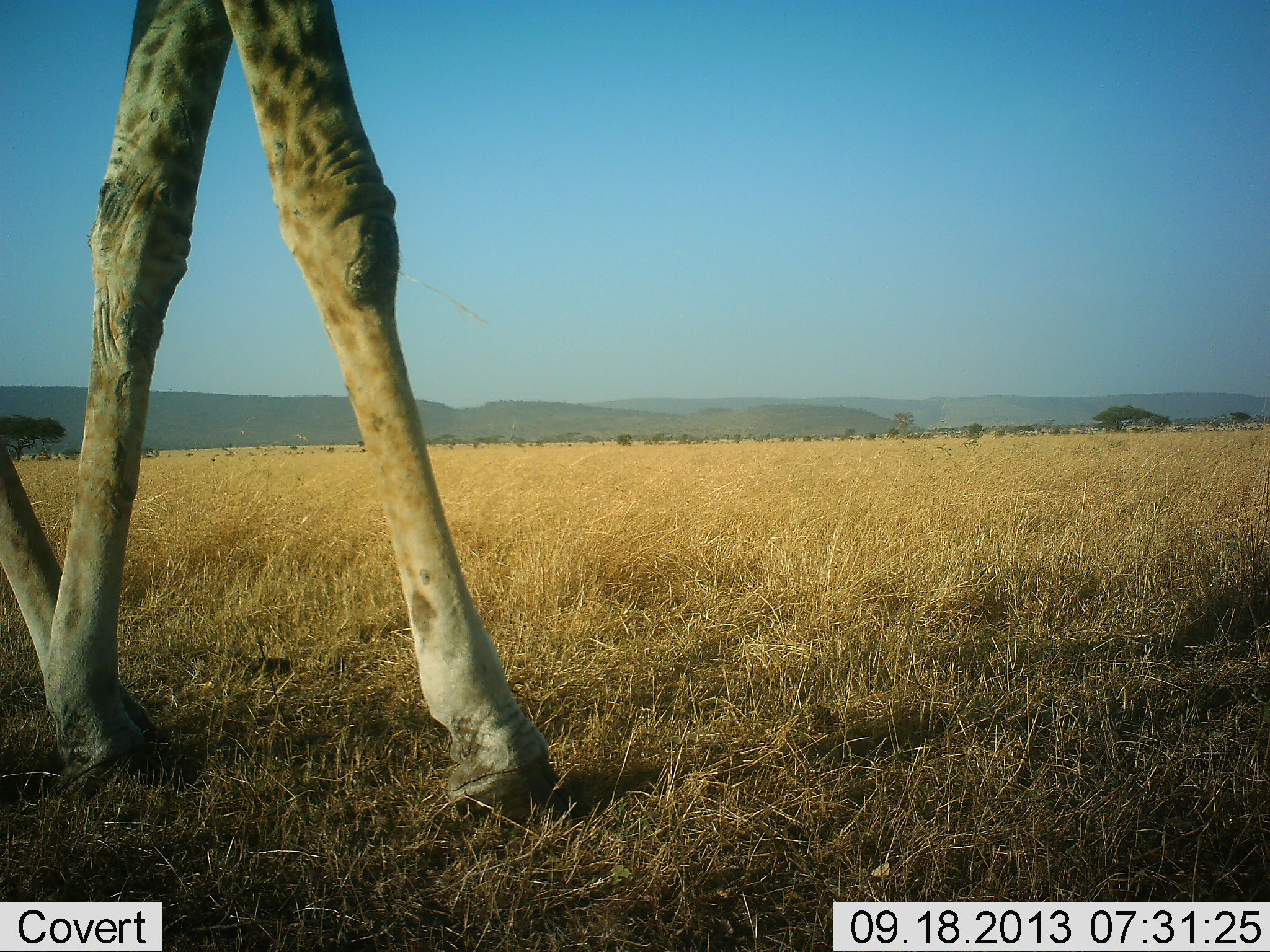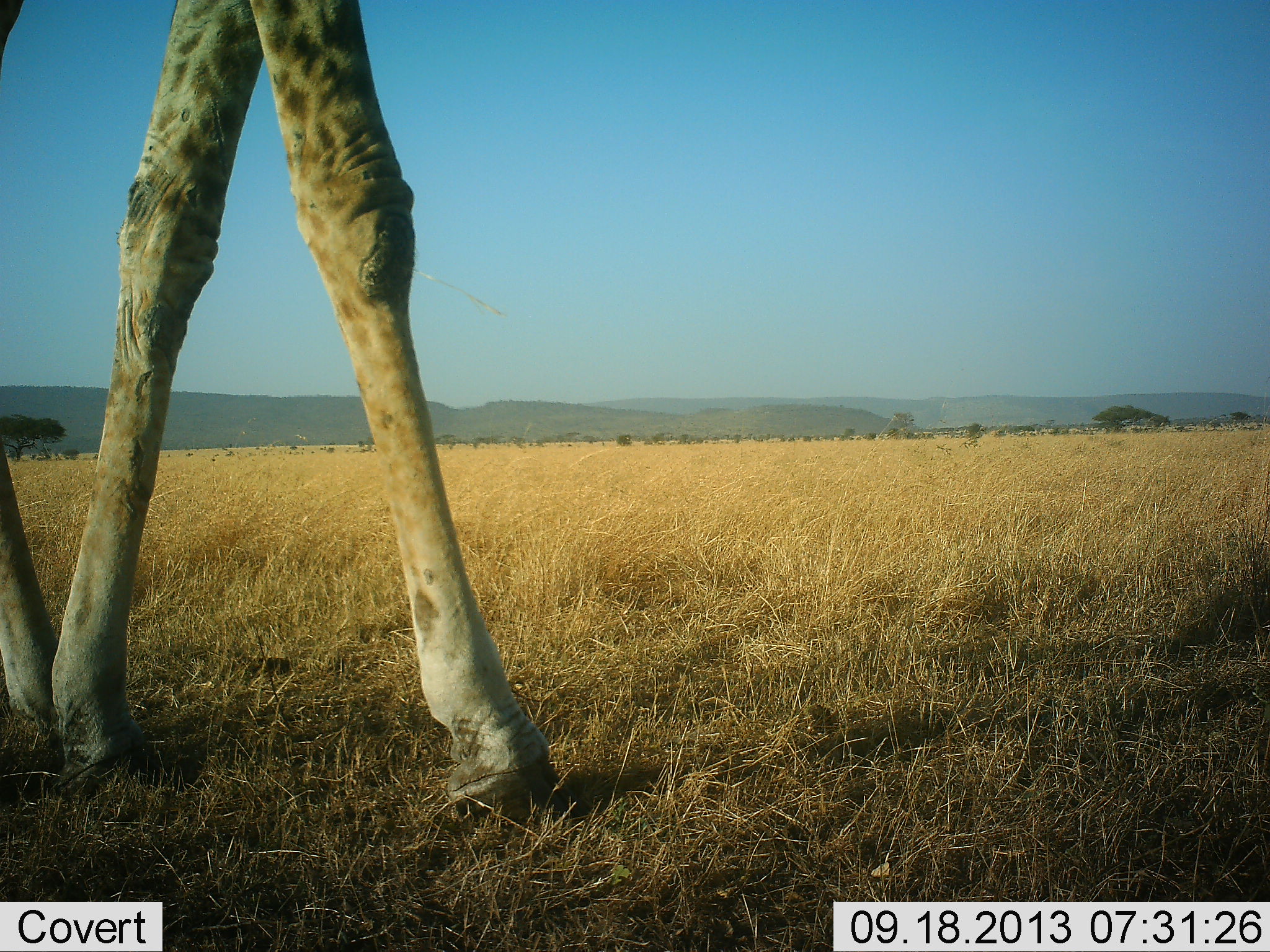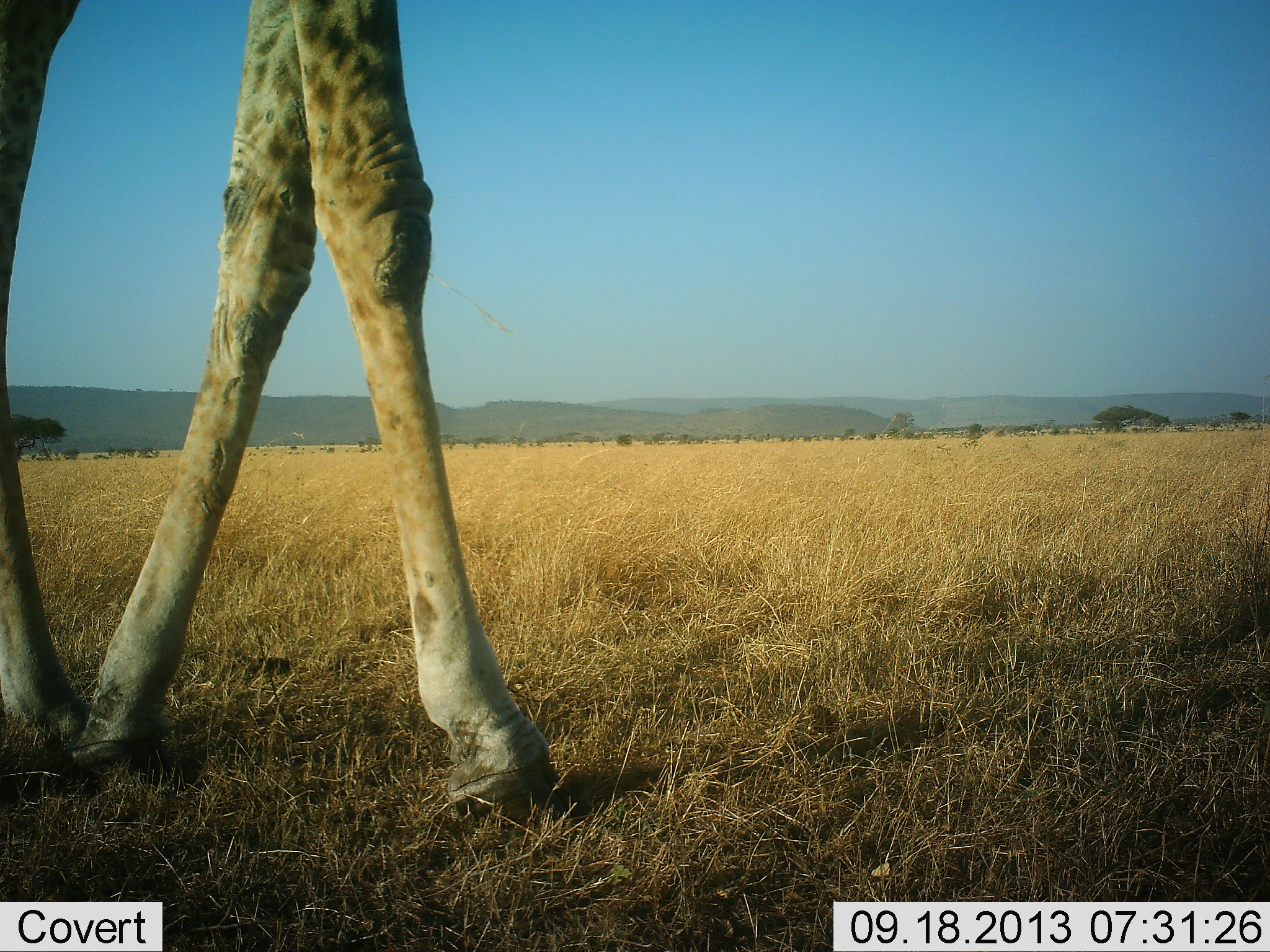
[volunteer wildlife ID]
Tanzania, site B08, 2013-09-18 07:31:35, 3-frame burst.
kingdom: Animalia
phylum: Chordata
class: Mammalia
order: Artiodactyla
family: Giraffidae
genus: Giraffa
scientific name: Giraffa camelopardalis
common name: giraffe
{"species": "giraffe (Giraffa camelopardalis)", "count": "1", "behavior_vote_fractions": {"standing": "50%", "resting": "0%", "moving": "50%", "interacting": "0%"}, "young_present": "0%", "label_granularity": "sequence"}